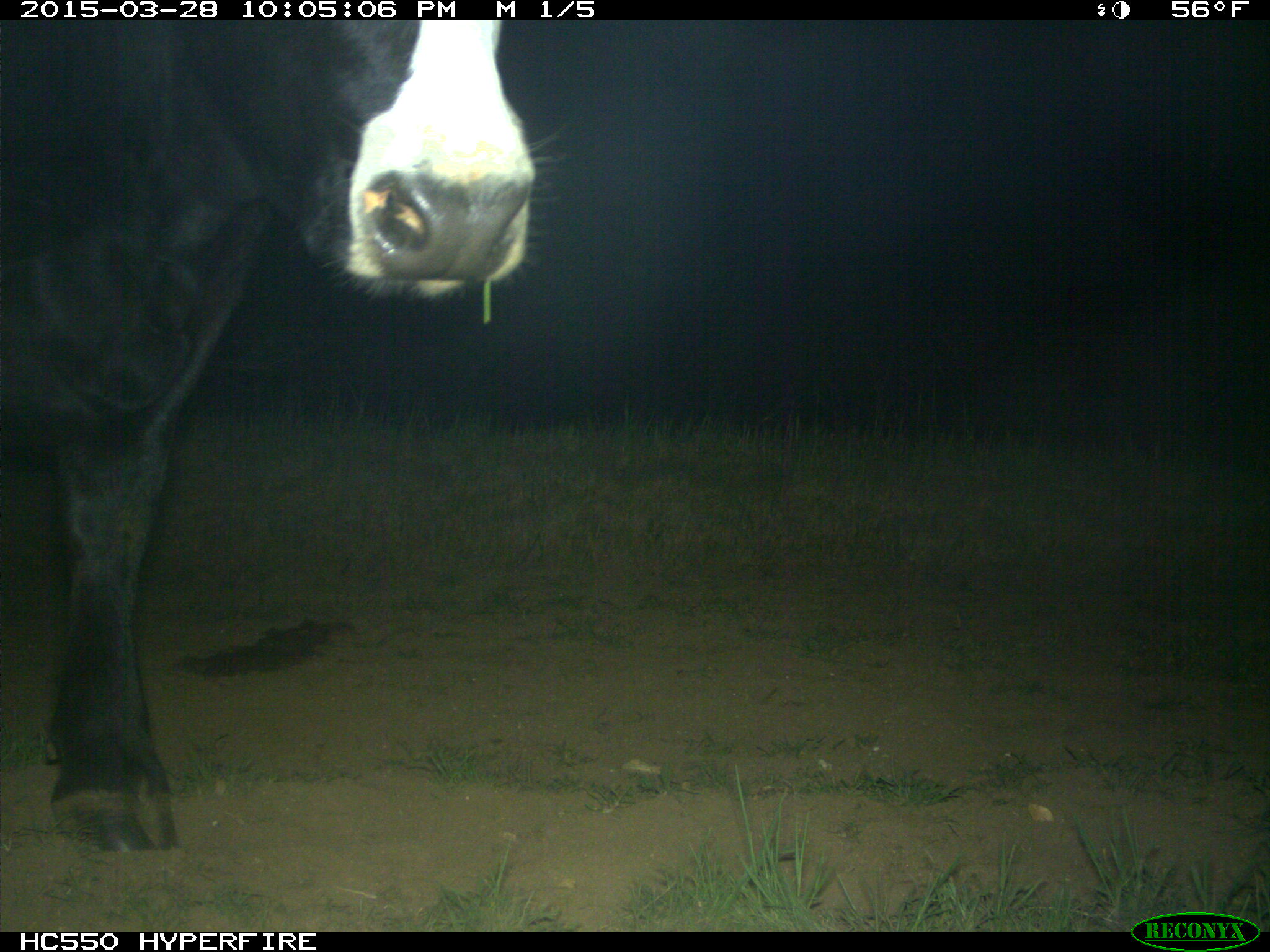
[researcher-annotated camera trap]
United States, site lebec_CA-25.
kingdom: Animalia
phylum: Chordata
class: Mammalia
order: Artiodactyla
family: Bovidae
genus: Bos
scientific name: Bos taurus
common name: domestic cow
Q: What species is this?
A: Bos taurus (domestic cow).